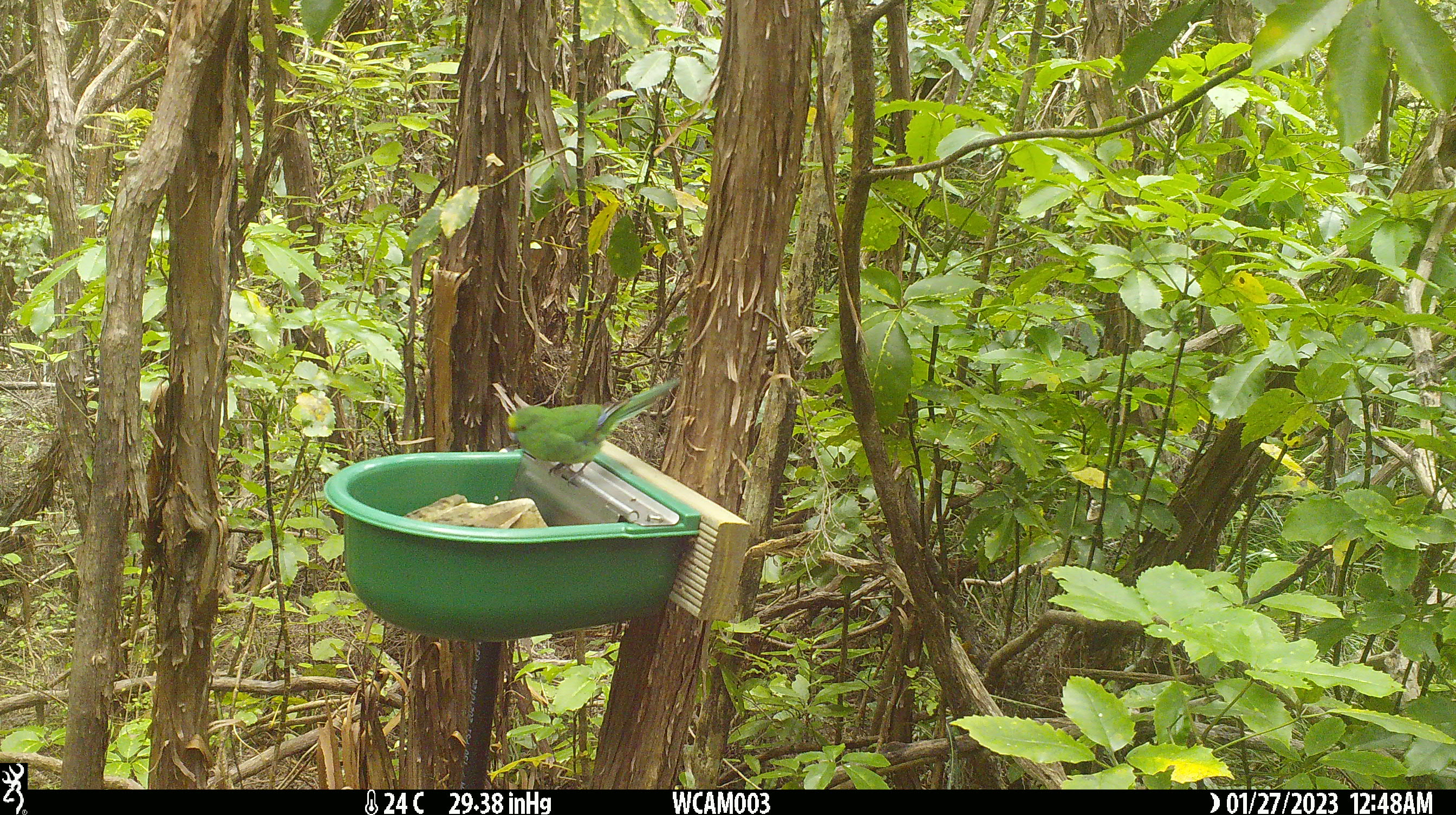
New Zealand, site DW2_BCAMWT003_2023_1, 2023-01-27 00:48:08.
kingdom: Animalia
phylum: Chordata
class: Aves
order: Psittaciformes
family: Psittaculidae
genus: Cyanoramphus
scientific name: Cyanoramphus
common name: parakeet